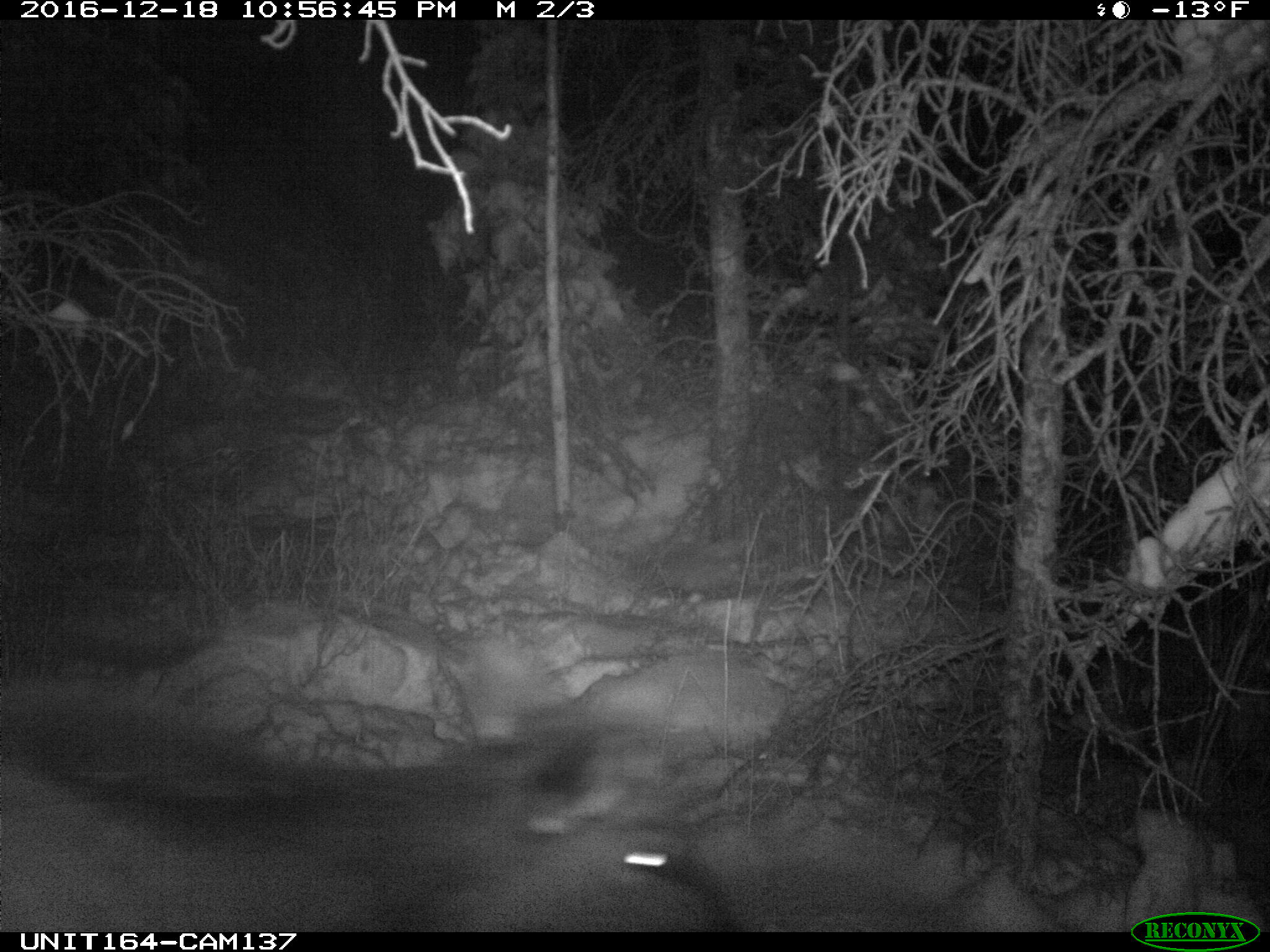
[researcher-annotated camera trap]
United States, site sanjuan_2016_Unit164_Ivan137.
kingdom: Animalia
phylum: Chordata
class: Mammalia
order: Artiodactyla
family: Cervidae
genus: Cervus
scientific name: Cervus elaphus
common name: red deer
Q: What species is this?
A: Cervus elaphus (red deer).